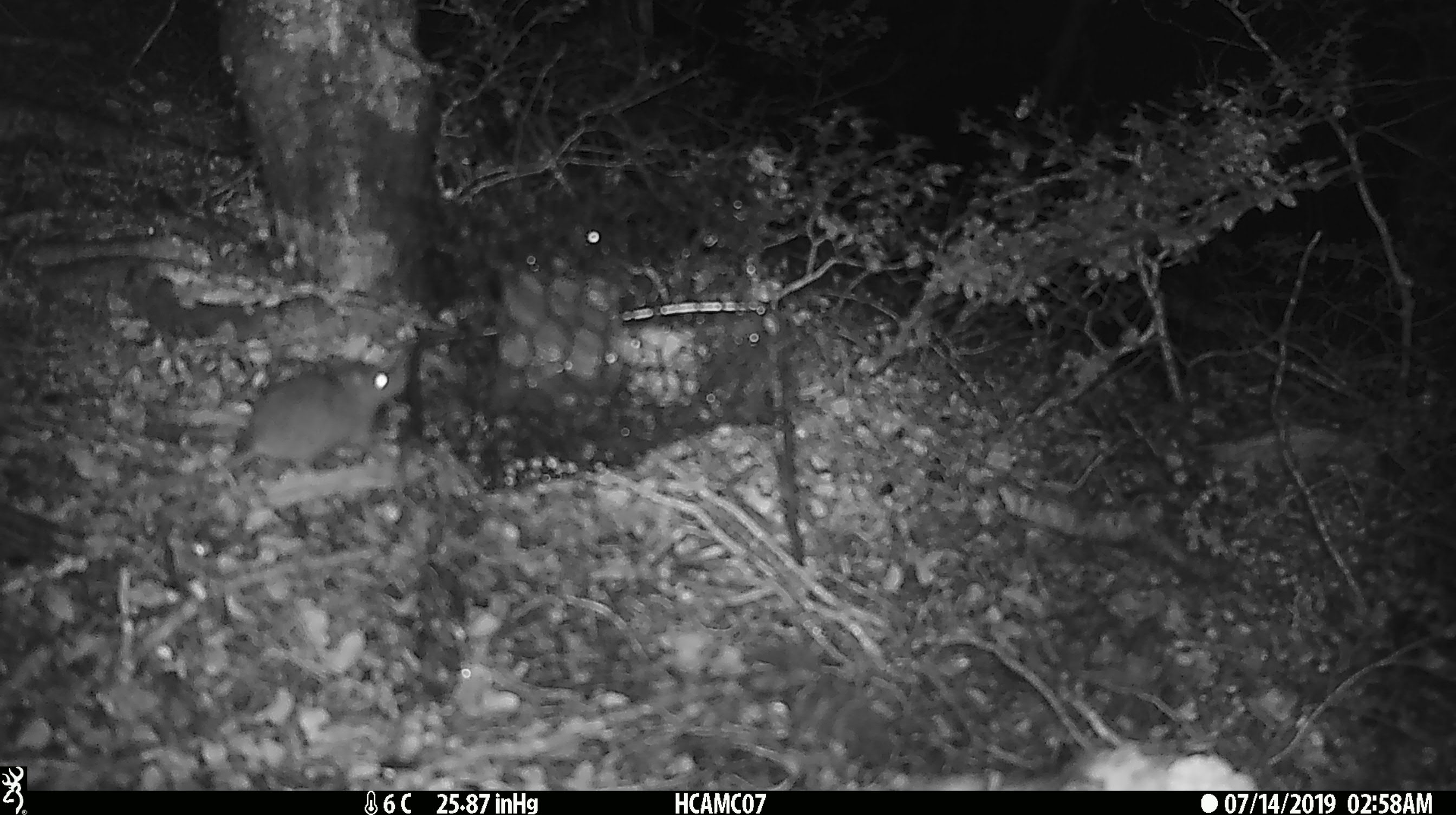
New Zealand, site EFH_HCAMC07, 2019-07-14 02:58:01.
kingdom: Animalia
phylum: Chordata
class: Mammalia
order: Rodentia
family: Muridae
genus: Mus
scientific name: Mus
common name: mouse